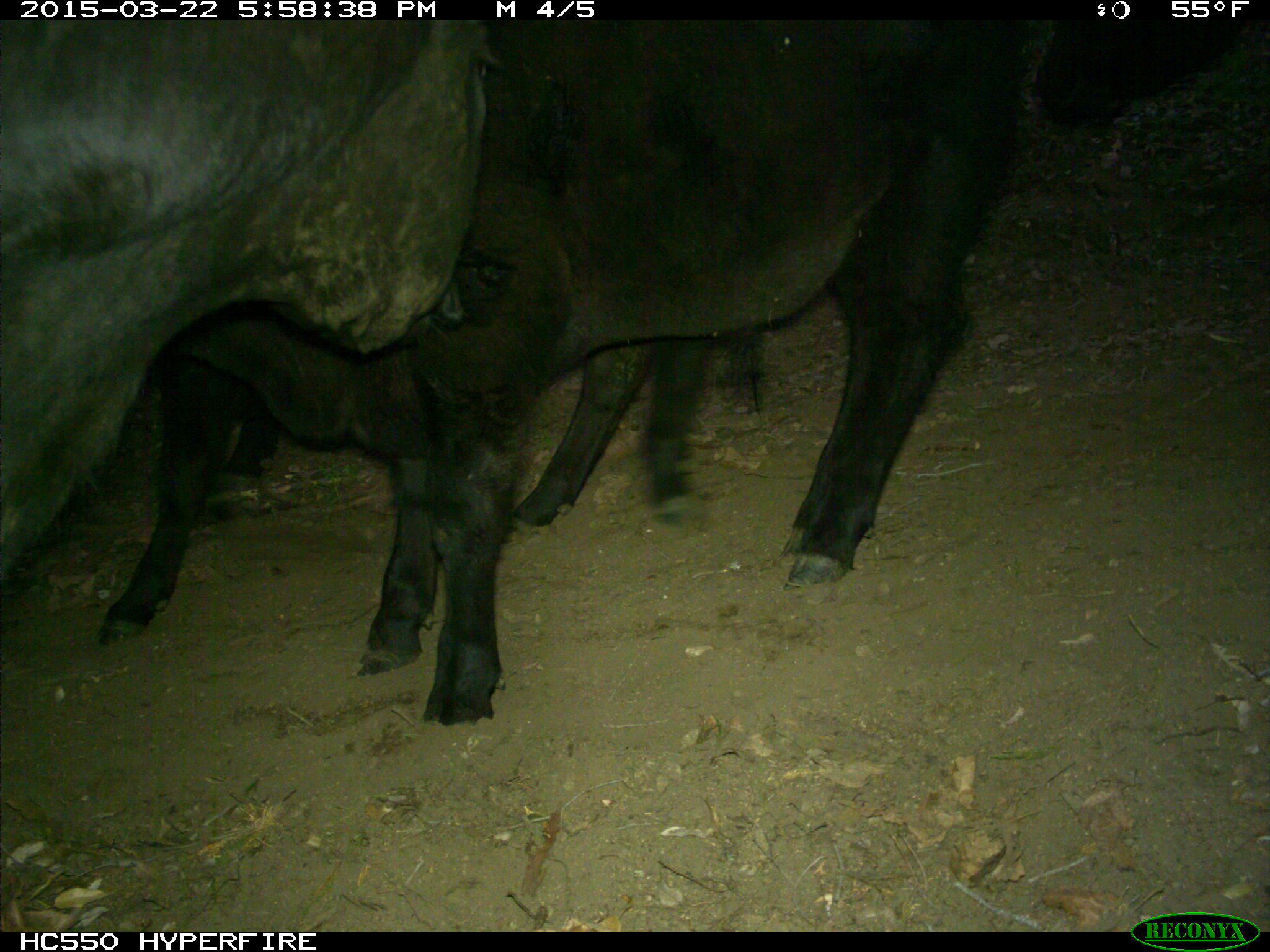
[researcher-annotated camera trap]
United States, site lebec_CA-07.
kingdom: Animalia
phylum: Chordata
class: Mammalia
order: Artiodactyla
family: Bovidae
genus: Bos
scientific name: Bos taurus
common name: domestic cow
Bos taurus (domestic cow).